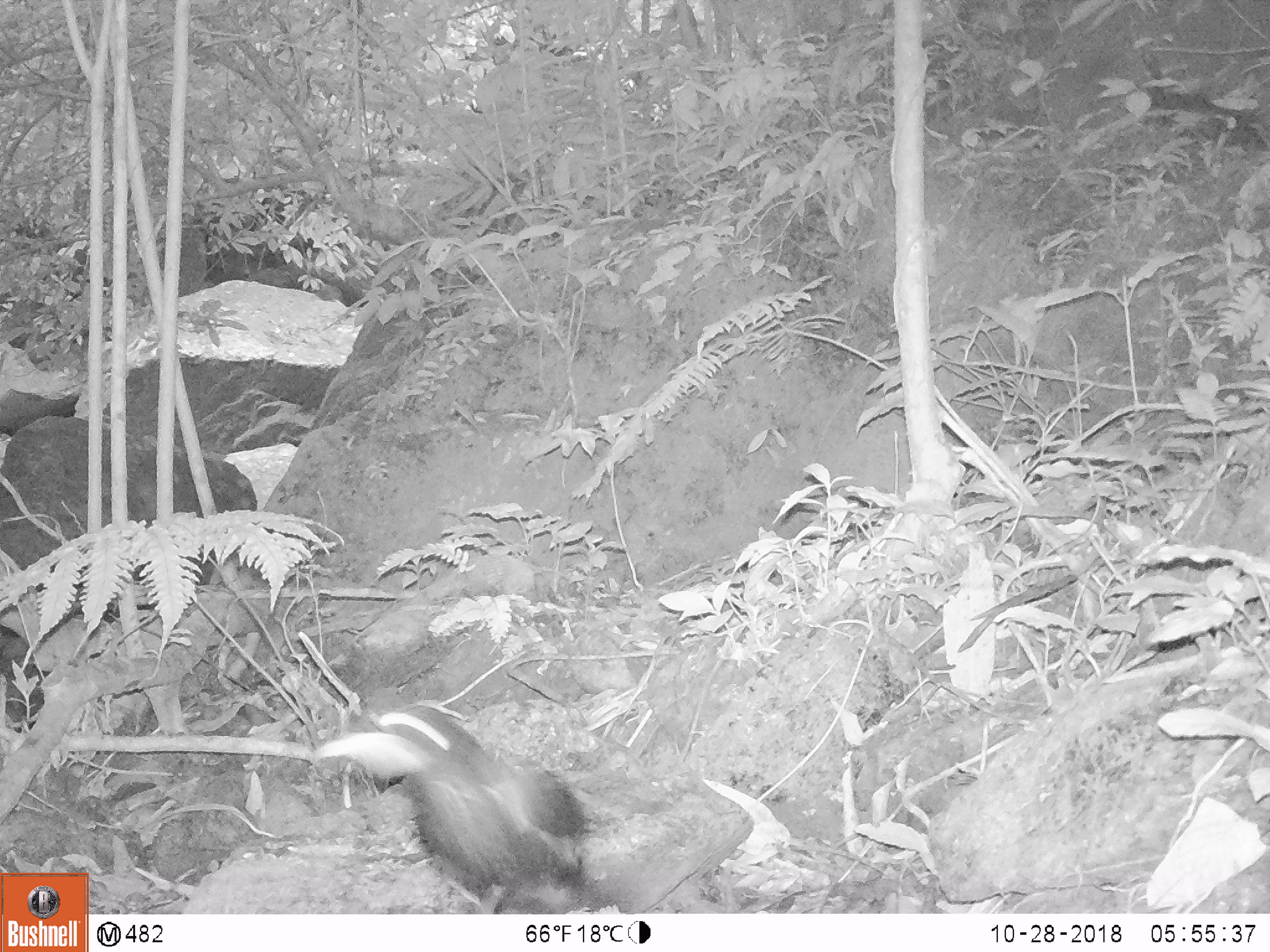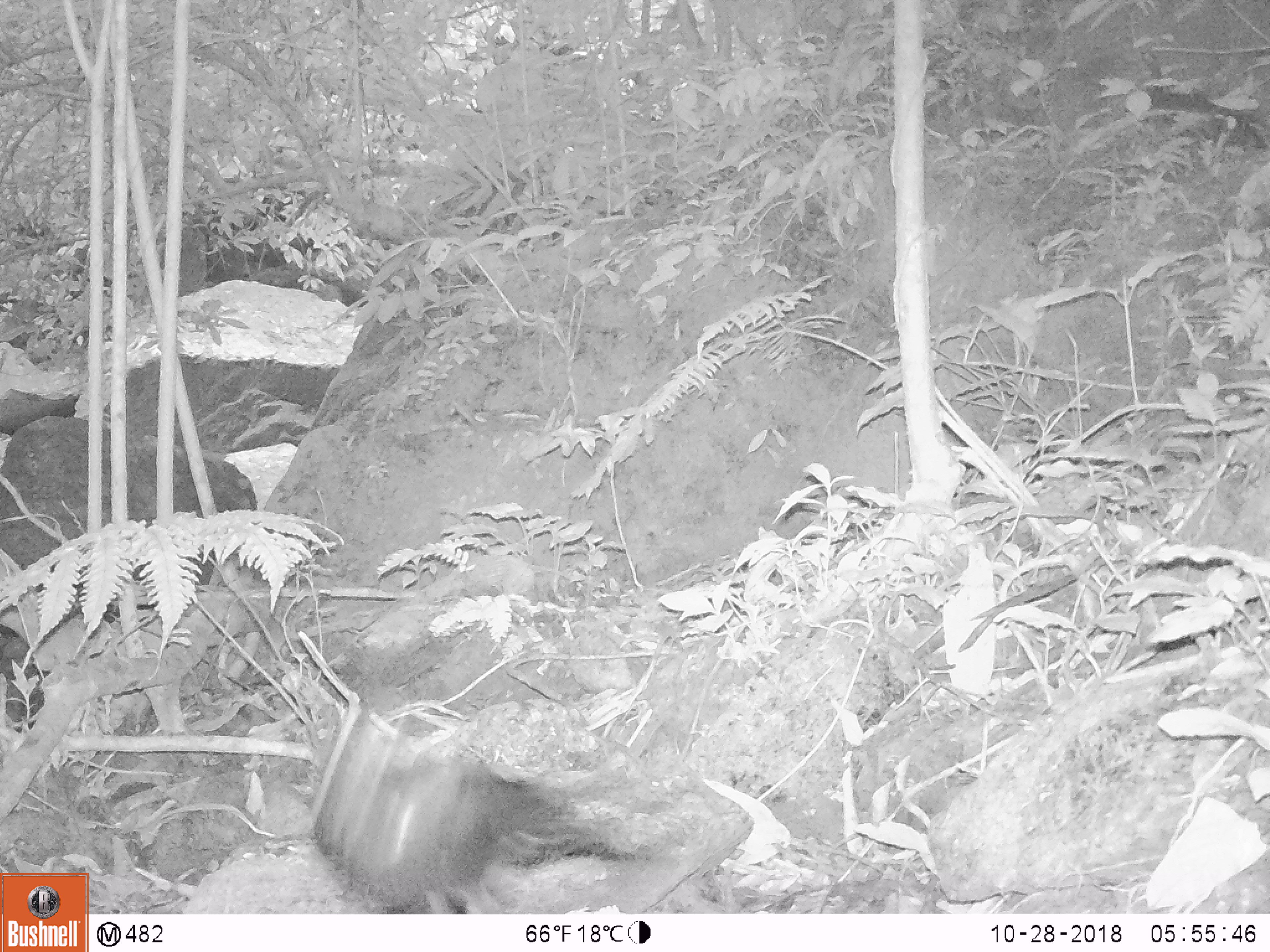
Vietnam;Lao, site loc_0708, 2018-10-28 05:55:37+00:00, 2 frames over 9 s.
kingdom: Animalia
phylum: Chordata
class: Aves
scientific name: Aves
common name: bird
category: unidentified bird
Unidentified bird (bird) (Aves). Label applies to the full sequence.